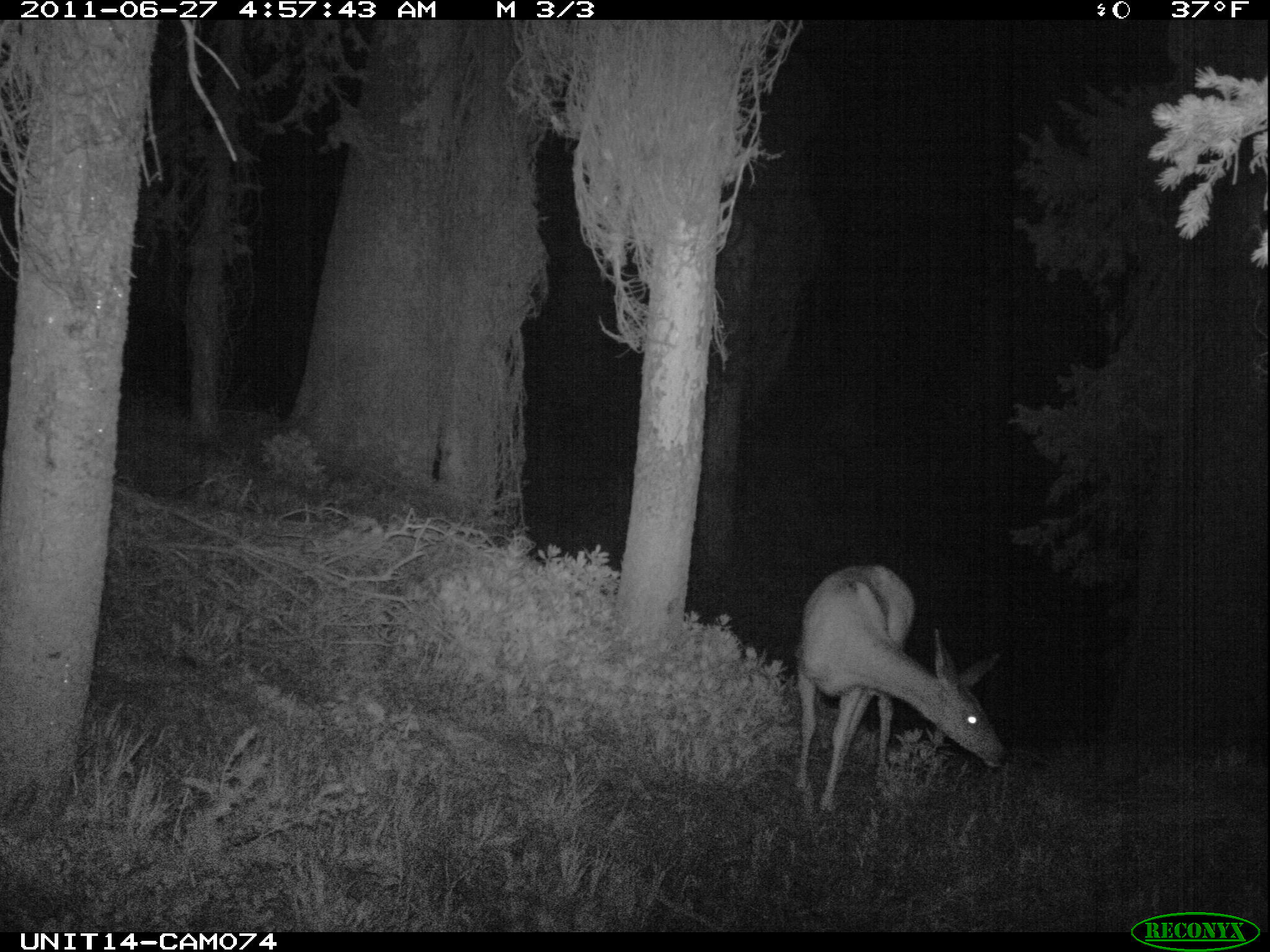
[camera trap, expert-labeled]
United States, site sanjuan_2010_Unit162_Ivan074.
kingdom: Animalia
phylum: Chordata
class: Mammalia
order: Artiodactyla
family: Cervidae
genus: Odocoileus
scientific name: Odocoileus hemionus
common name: mule deer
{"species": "Odocoileus hemionus (mule deer)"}